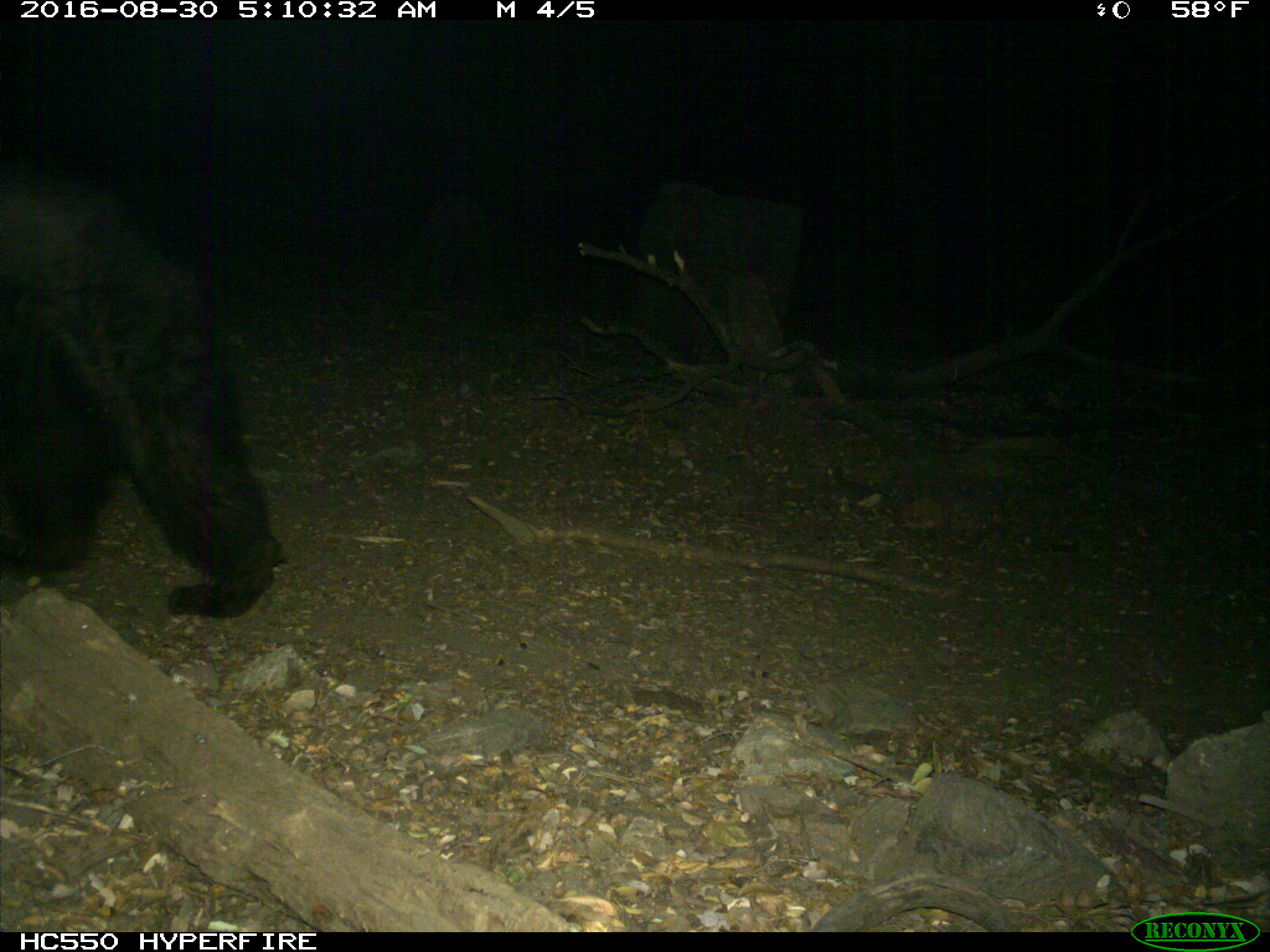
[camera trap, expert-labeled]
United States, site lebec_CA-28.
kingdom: Animalia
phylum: Chordata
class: Mammalia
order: Carnivora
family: Ursidae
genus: Ursus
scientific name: Ursus americanus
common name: american black bear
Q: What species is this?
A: Ursus americanus (american black bear).